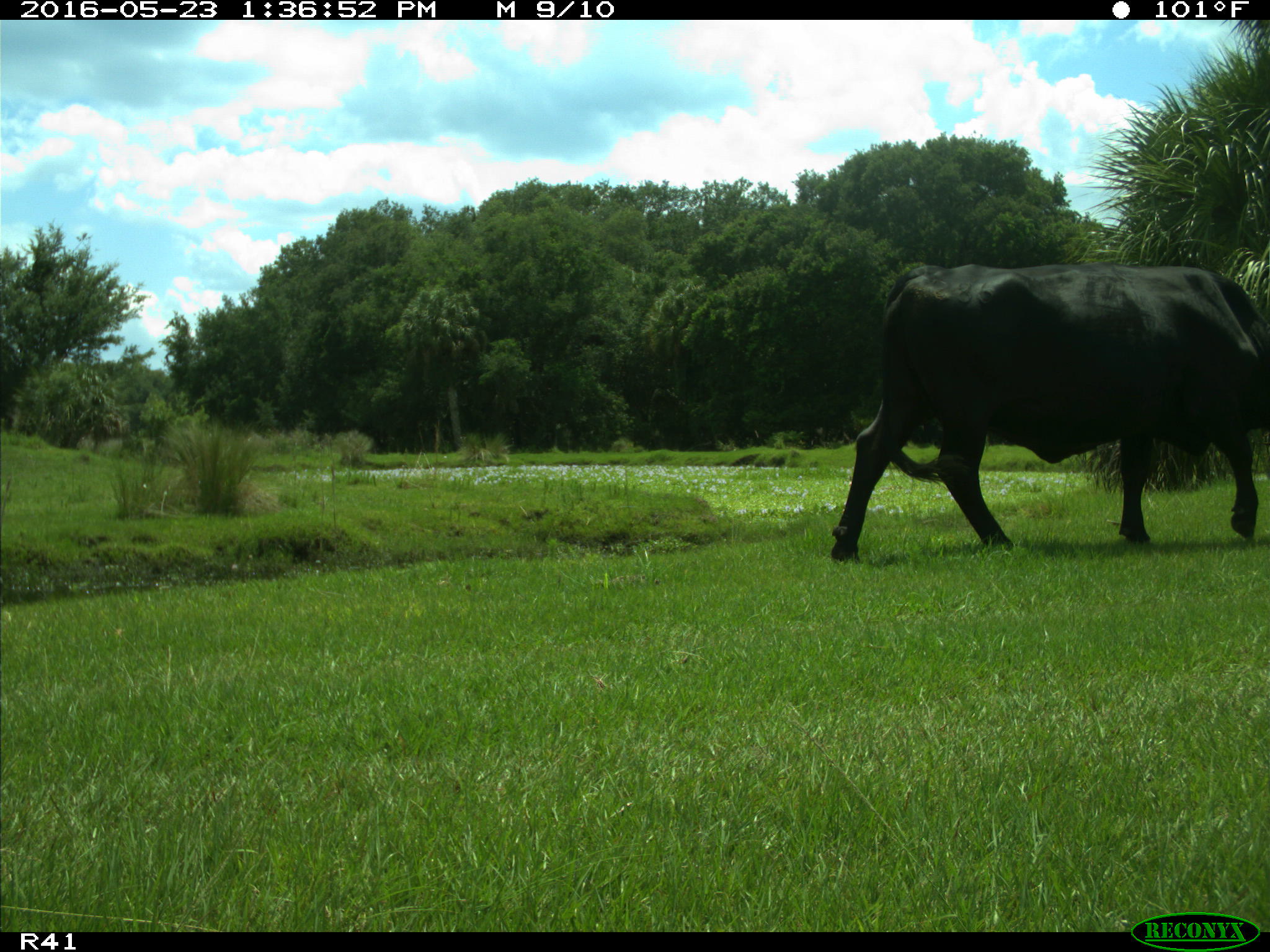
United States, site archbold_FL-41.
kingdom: Animalia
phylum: Chordata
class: Mammalia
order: Artiodactyla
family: Bovidae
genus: Bos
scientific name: Bos taurus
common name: domestic cow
Bos taurus (domestic cow).